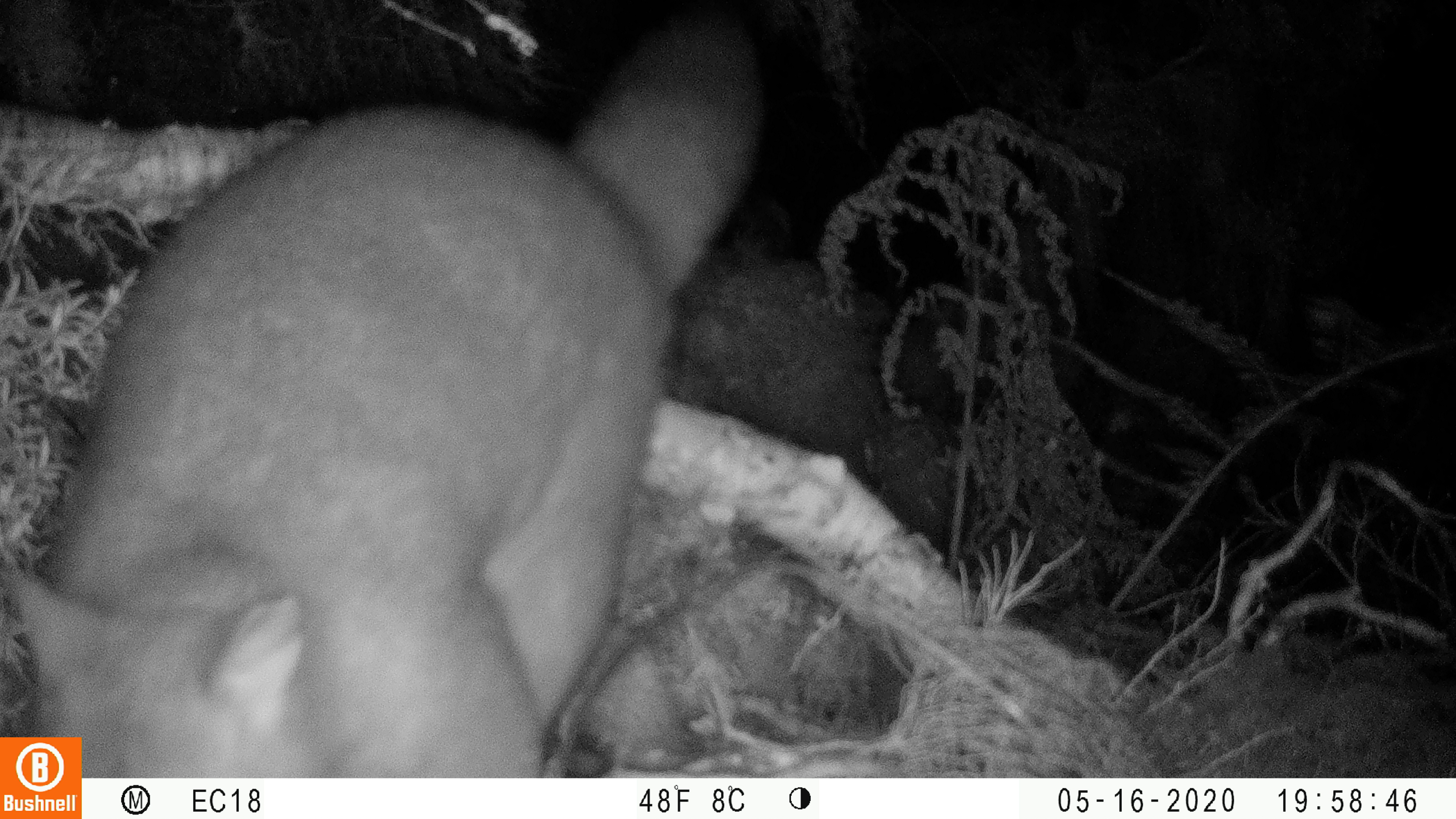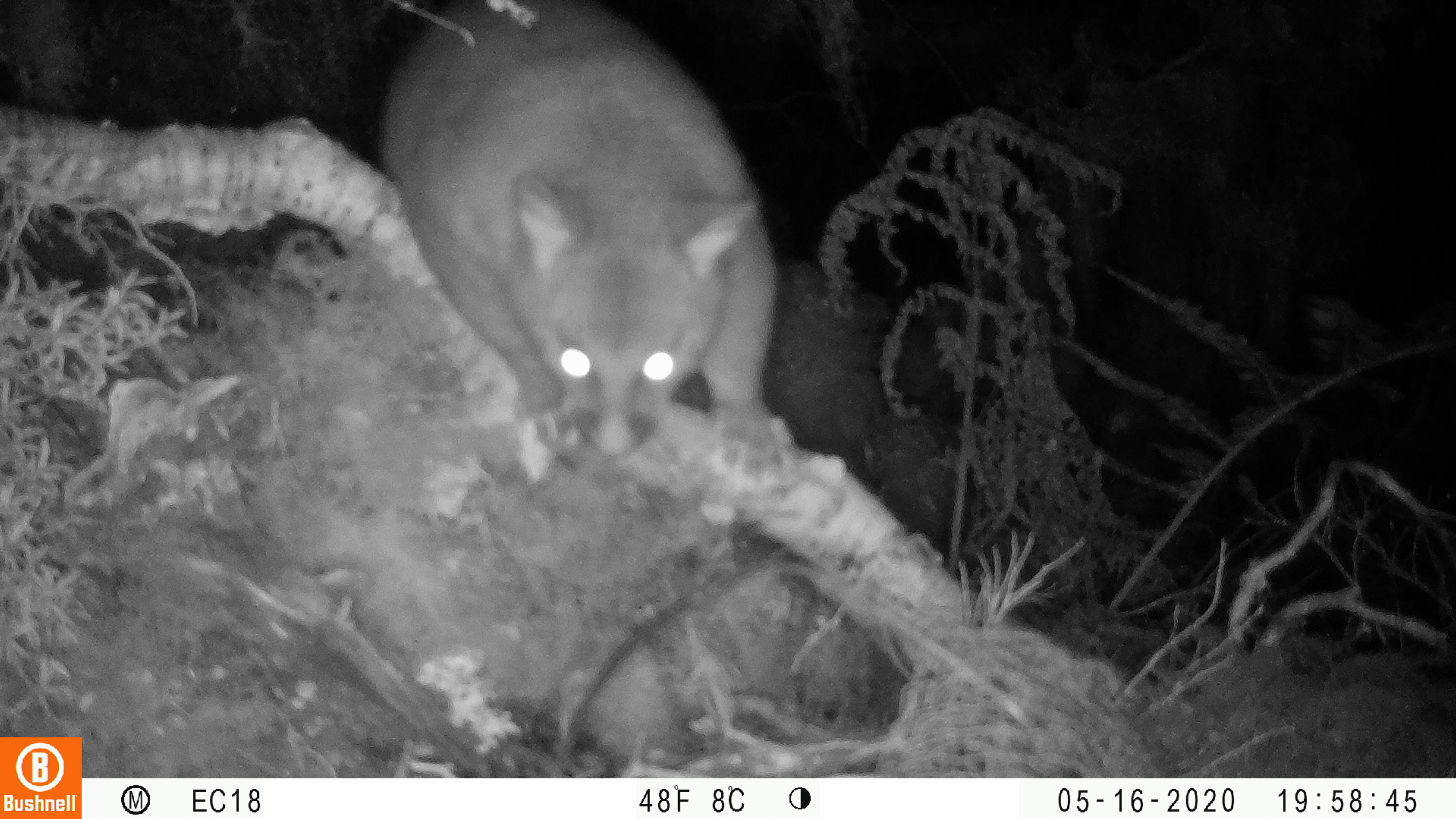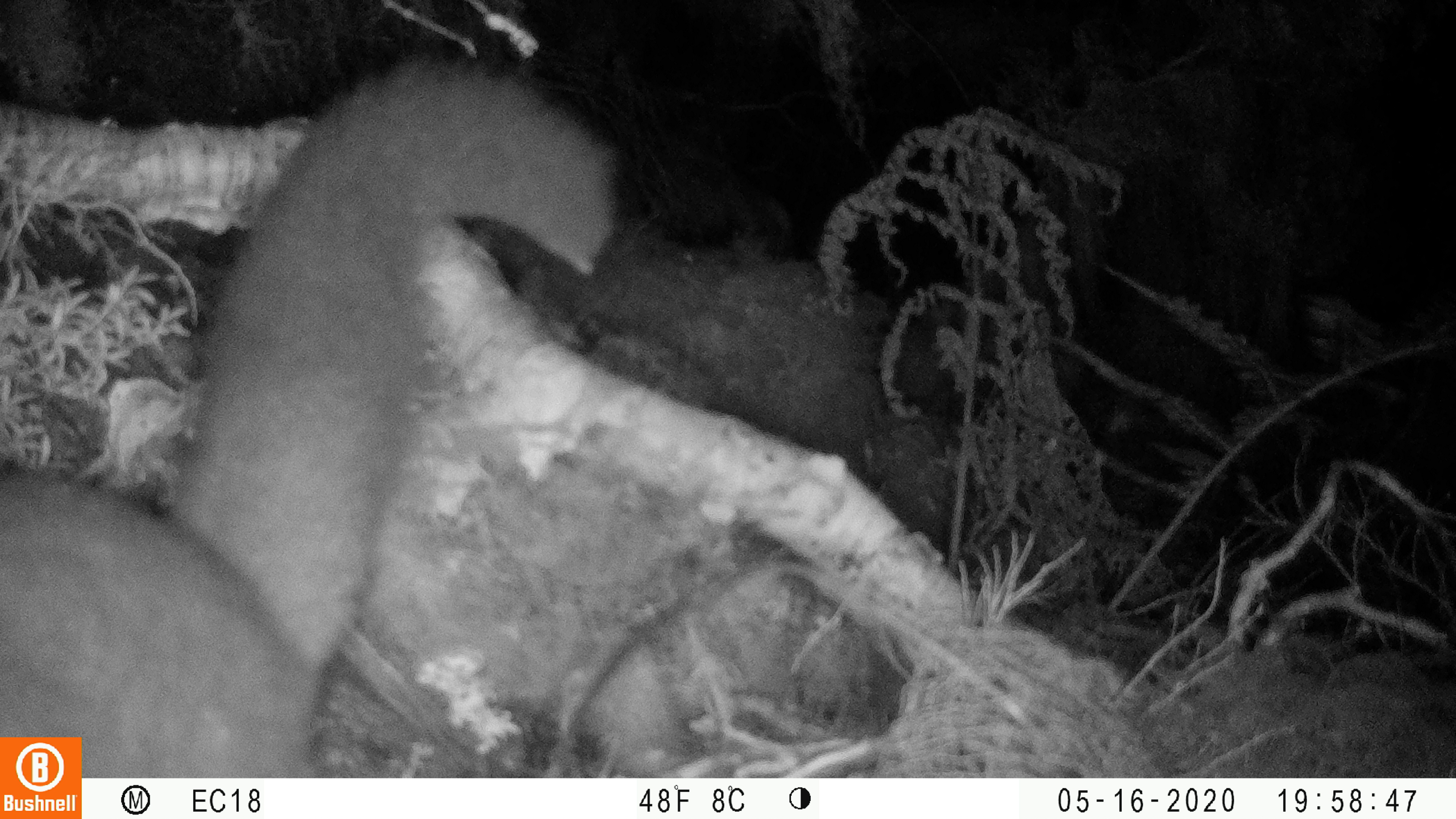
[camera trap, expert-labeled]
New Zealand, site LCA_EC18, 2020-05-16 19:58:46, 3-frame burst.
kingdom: Animalia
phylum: Chordata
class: Mammalia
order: Diprotodontia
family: Phalangeridae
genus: Trichosurus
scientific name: Trichosurus vulpecula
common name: common brushtail possum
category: possum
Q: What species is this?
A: Possum (common brushtail possum) (Trichosurus vulpecula).